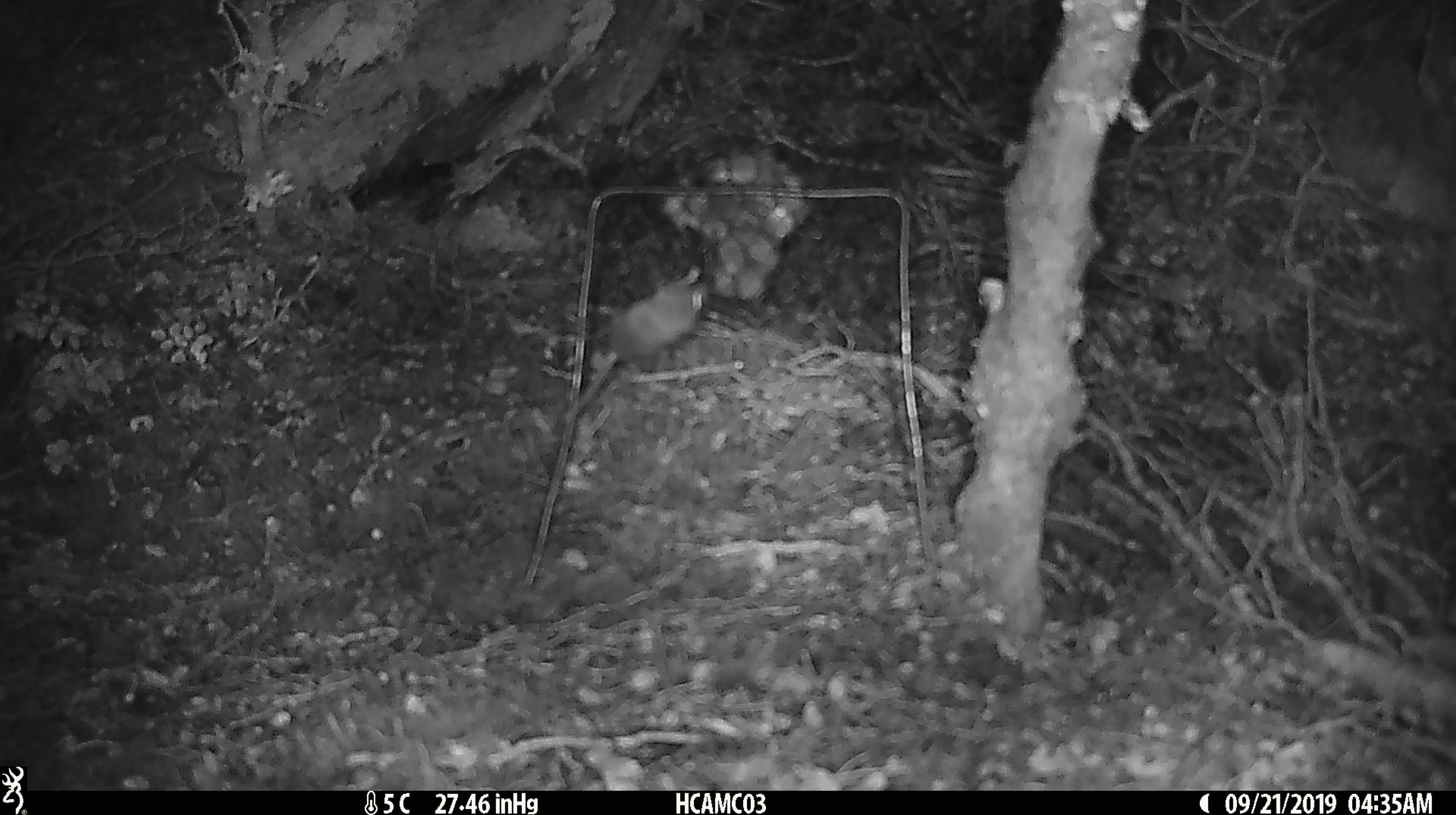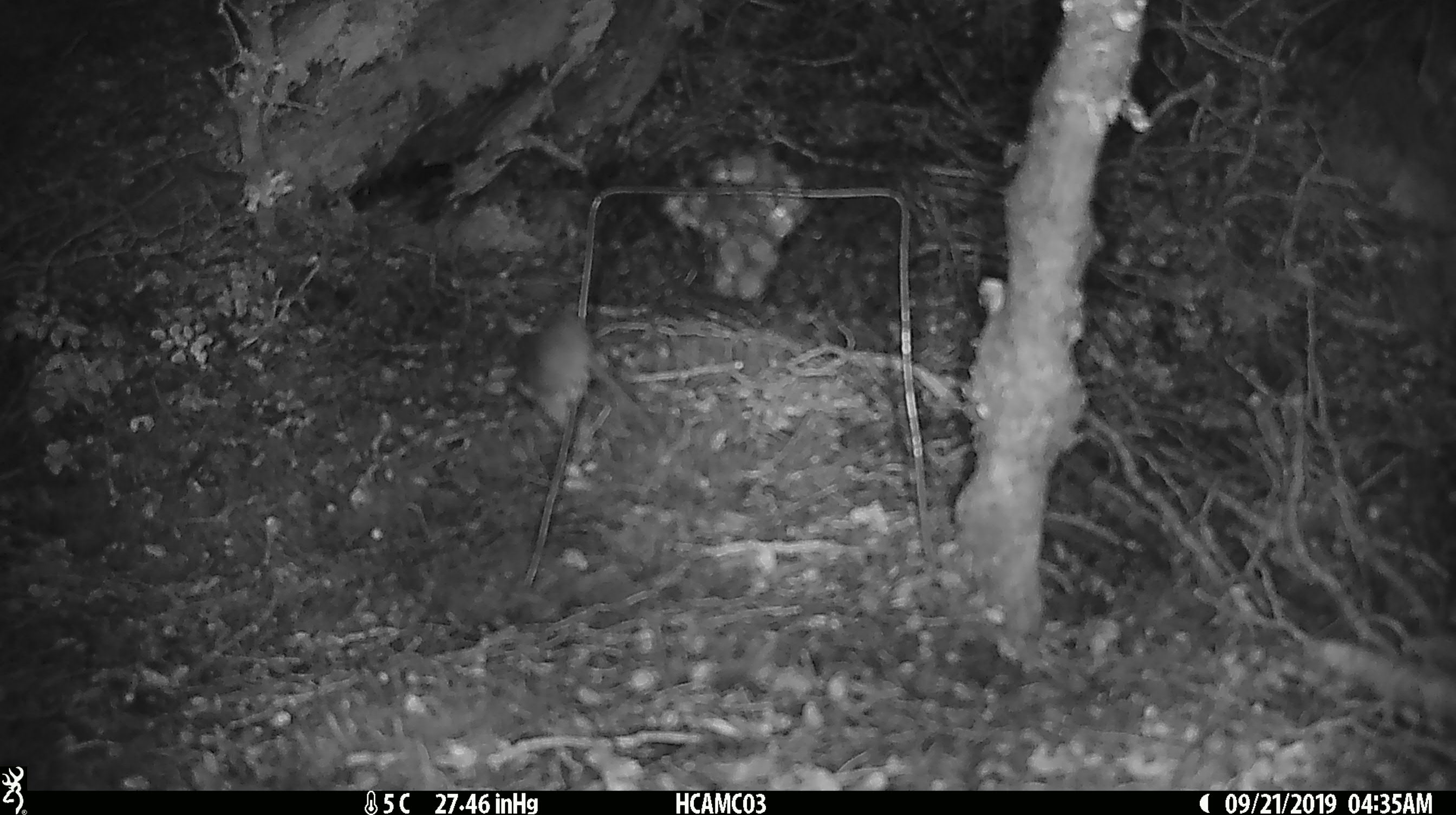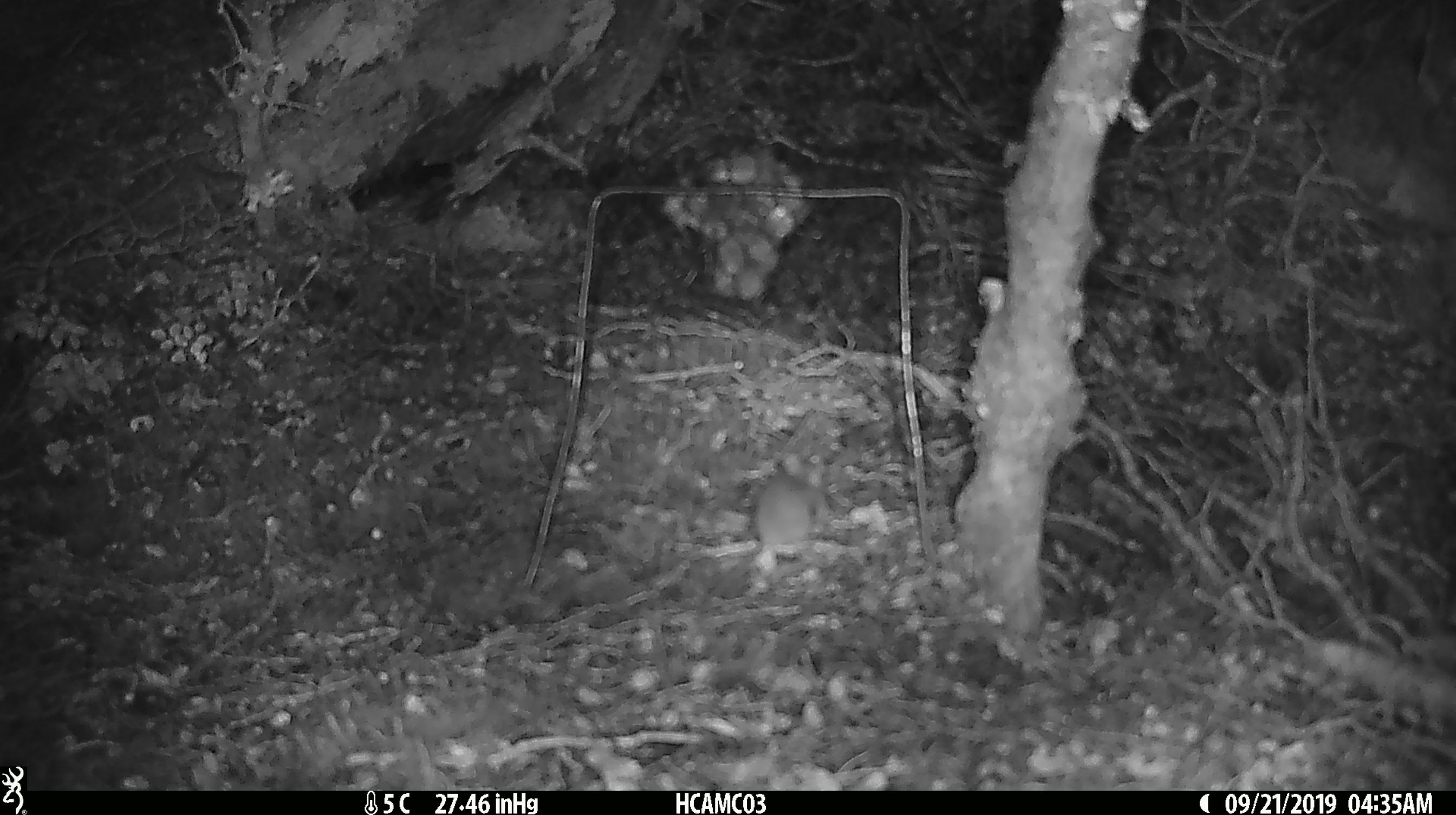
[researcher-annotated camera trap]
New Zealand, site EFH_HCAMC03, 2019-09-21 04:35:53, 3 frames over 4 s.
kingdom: Animalia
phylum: Chordata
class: Mammalia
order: Rodentia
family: Muridae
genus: Mus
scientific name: Mus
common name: mouse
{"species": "mouse (Mus)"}